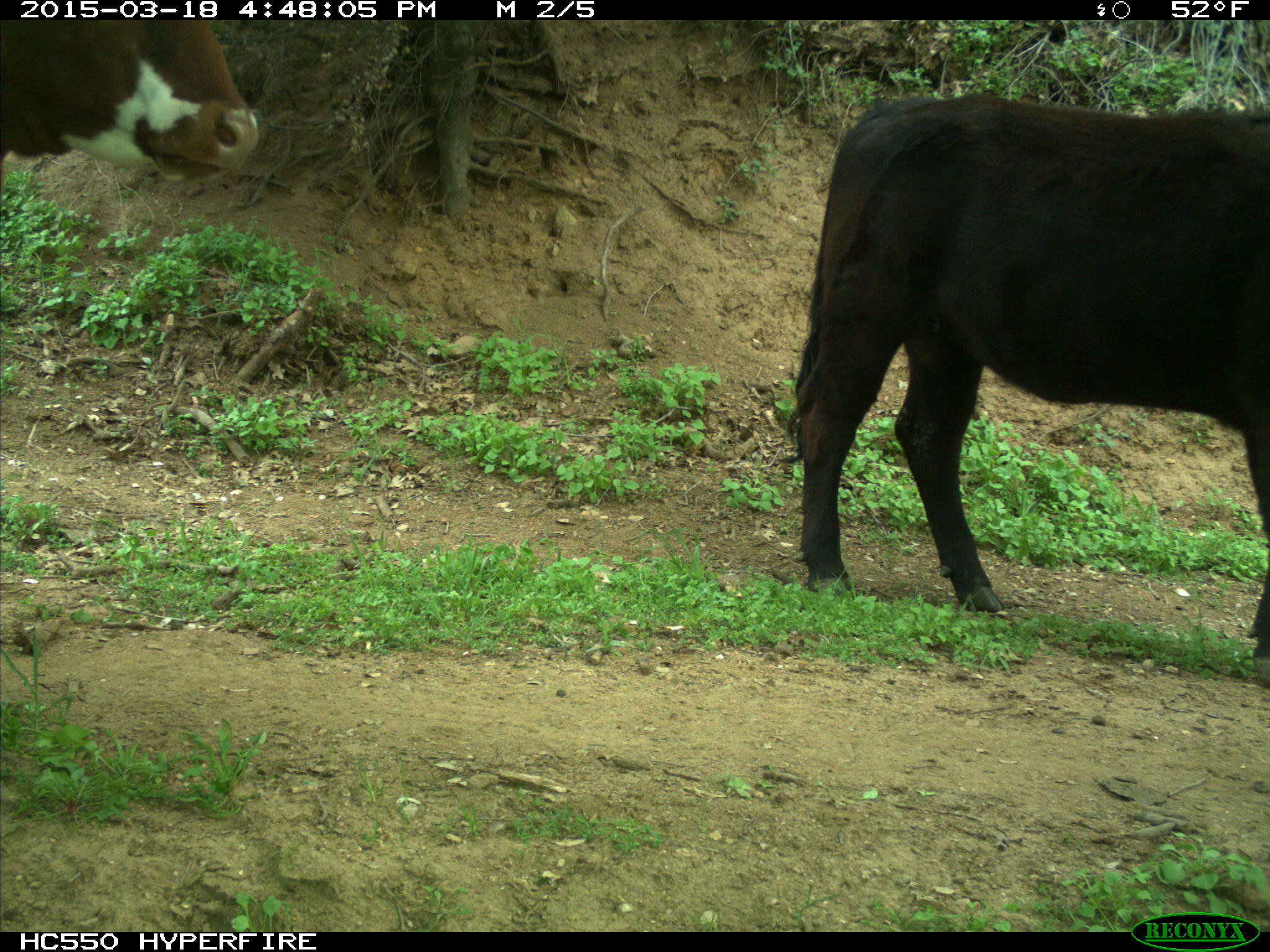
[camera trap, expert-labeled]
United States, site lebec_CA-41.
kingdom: Animalia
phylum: Chordata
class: Mammalia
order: Artiodactyla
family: Bovidae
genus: Bos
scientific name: Bos taurus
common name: domestic cow